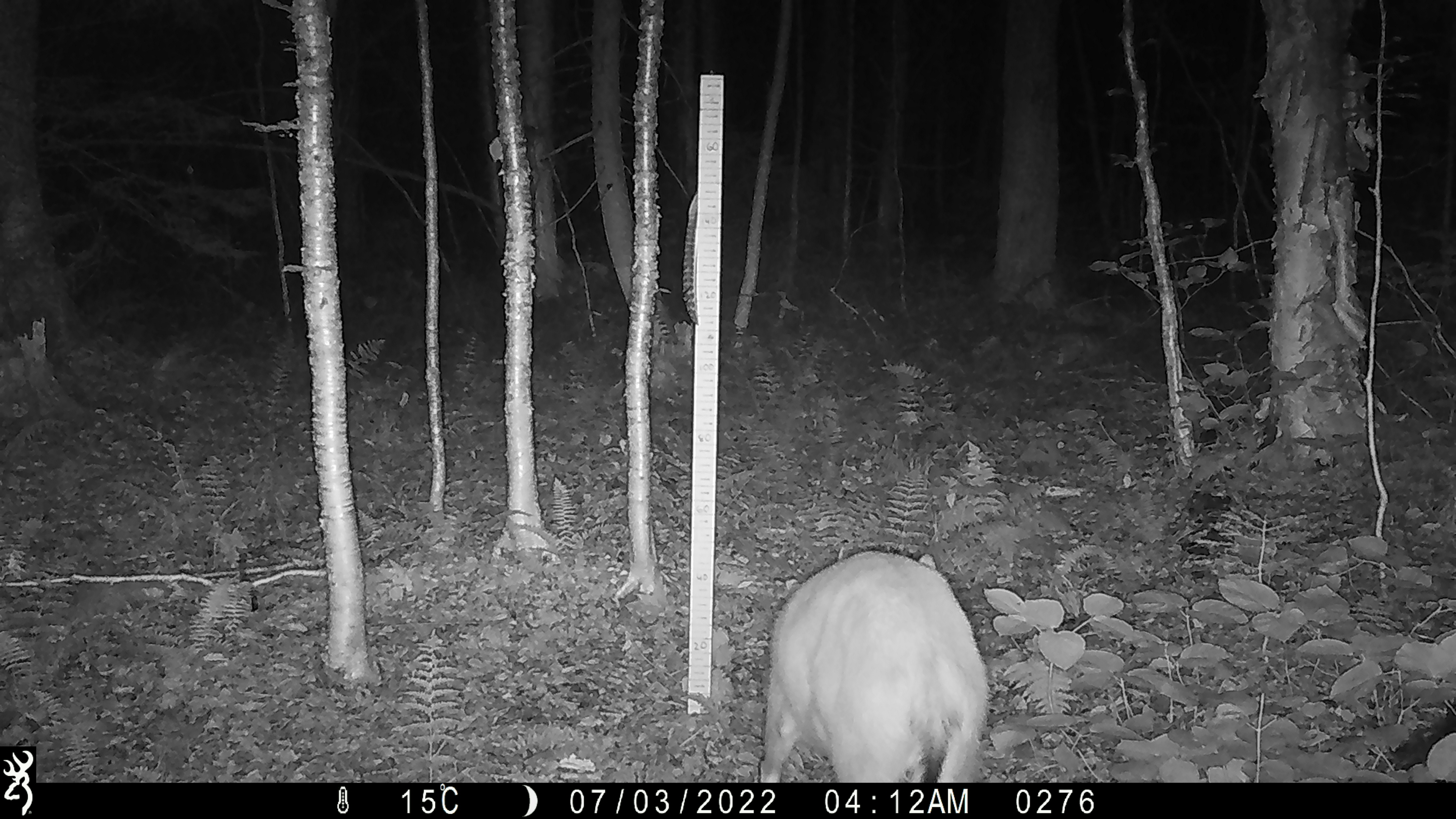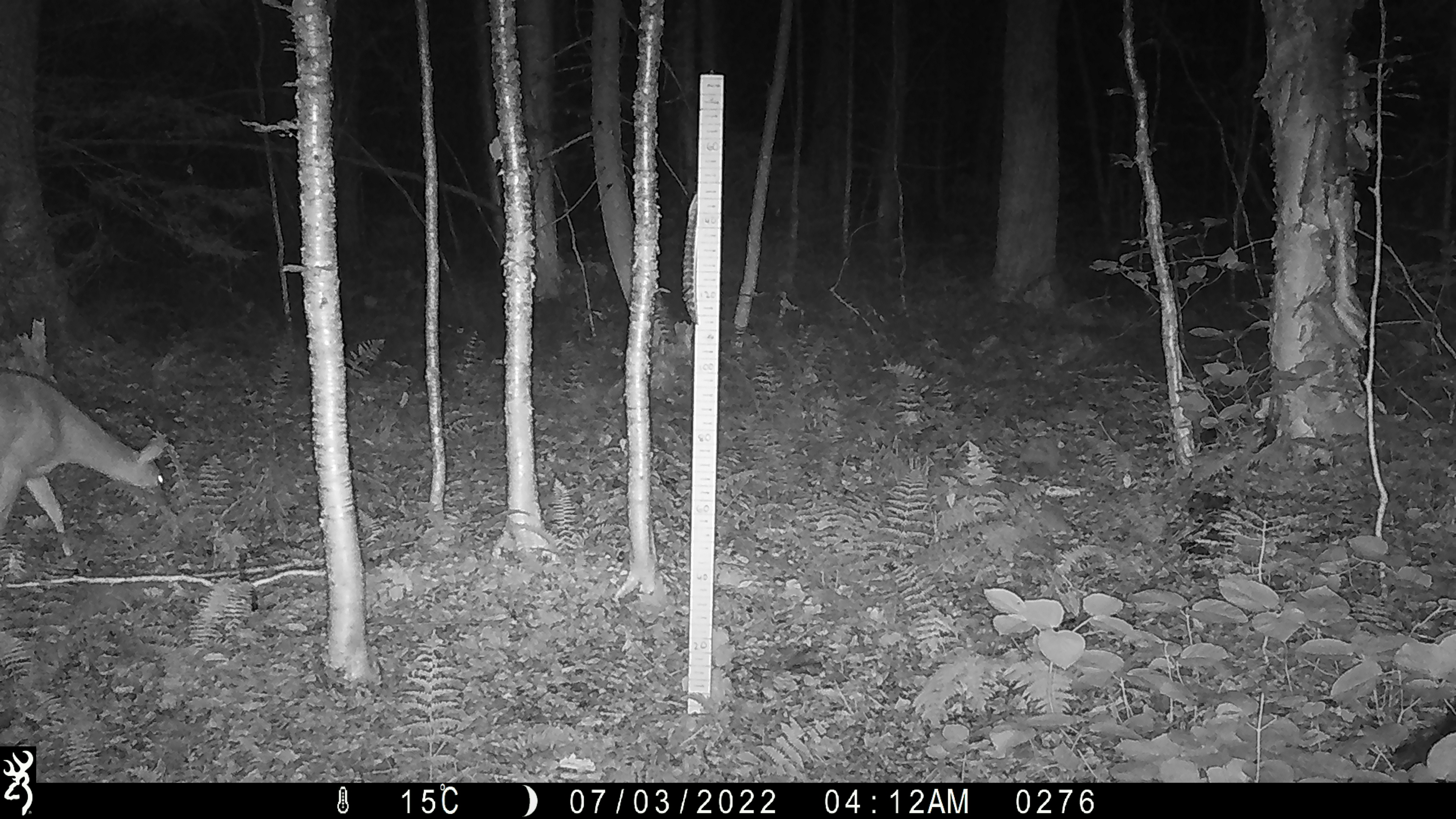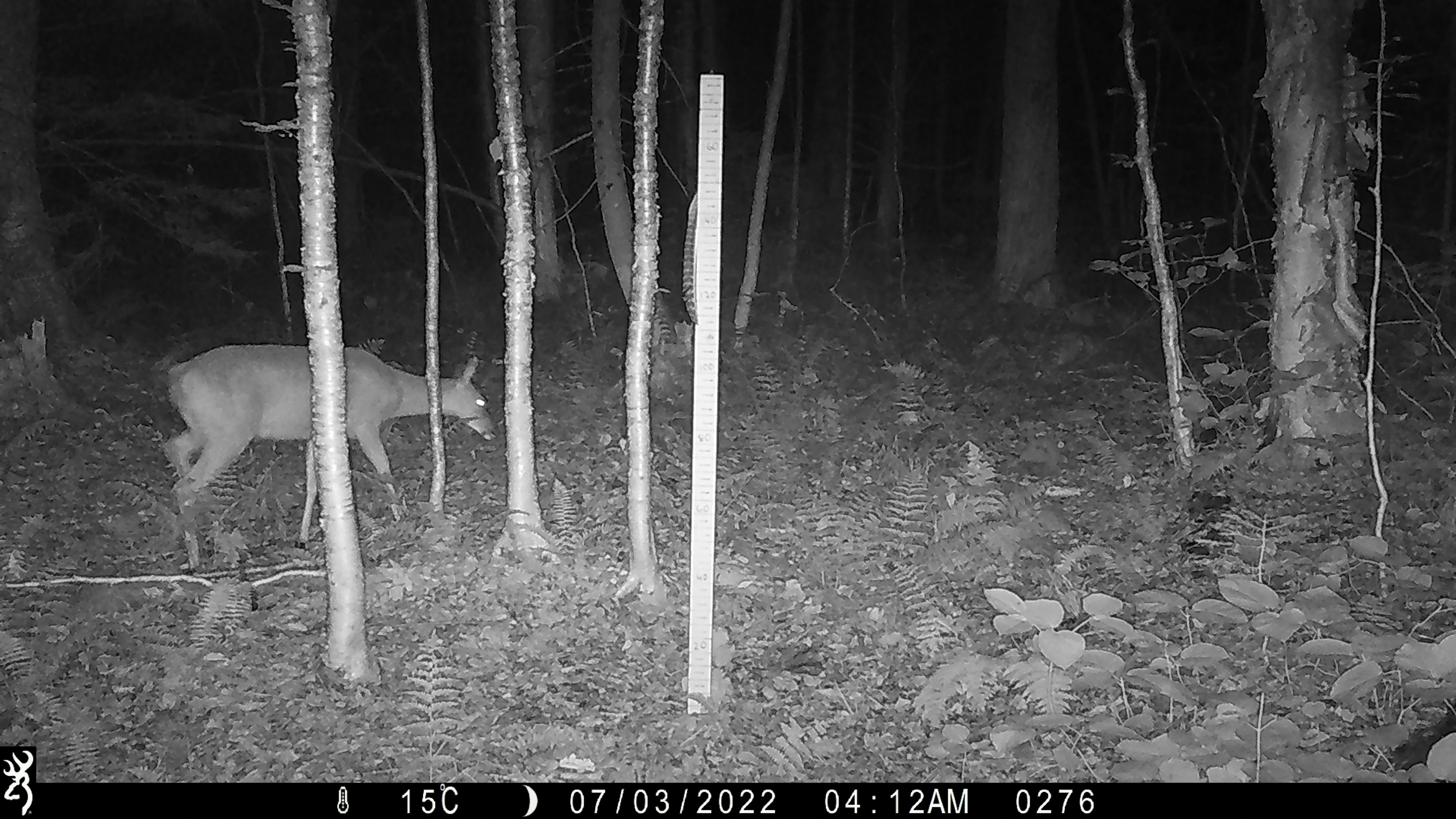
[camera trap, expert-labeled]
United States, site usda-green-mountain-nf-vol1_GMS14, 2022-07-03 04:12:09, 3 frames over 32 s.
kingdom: Animalia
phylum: Chordata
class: Mammalia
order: Artiodactyla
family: Cervidae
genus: Odocoileus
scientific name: Odocoileus virginianus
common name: white-tailed deer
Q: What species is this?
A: White-tailed deer (Odocoileus virginianus).